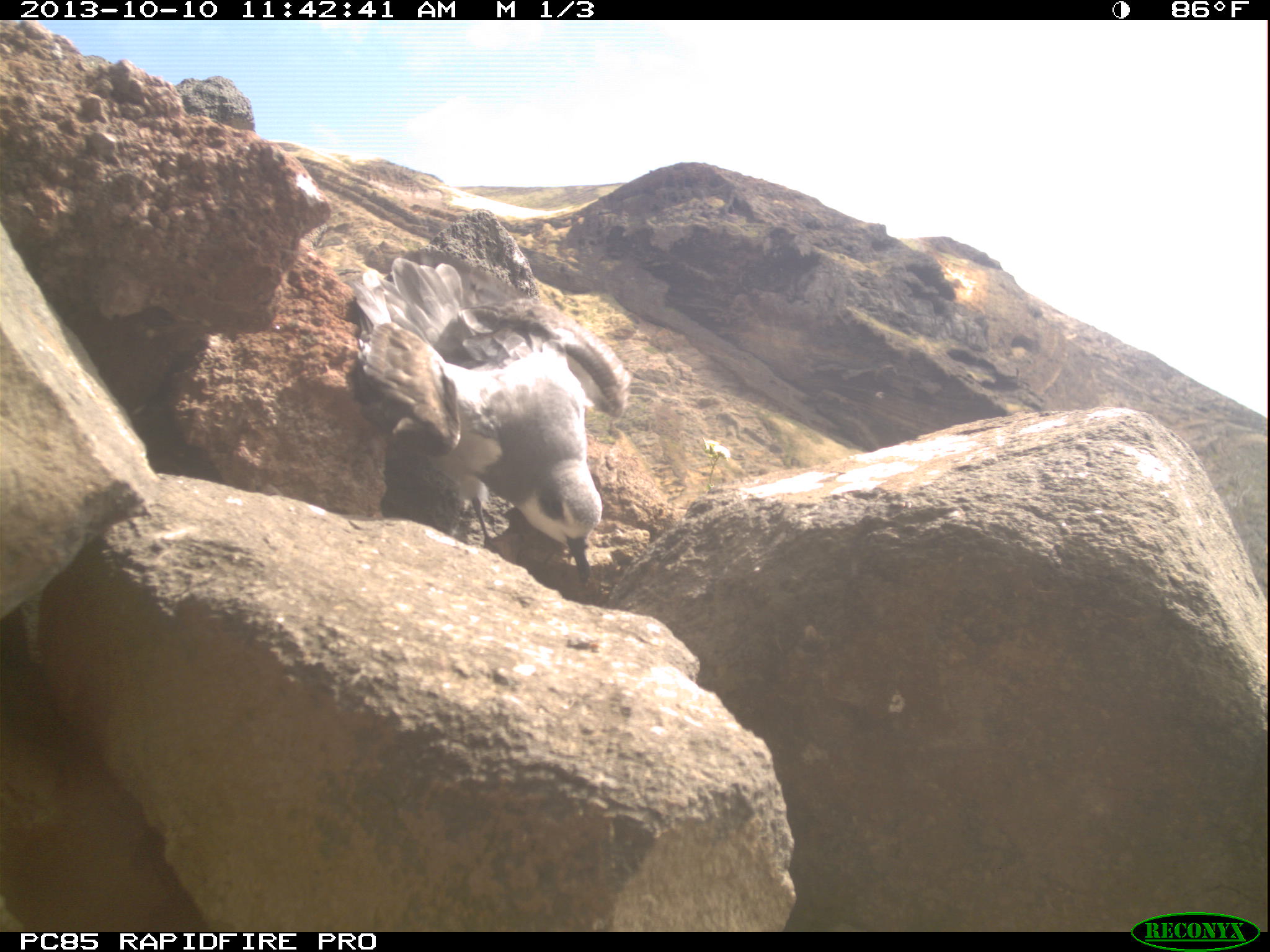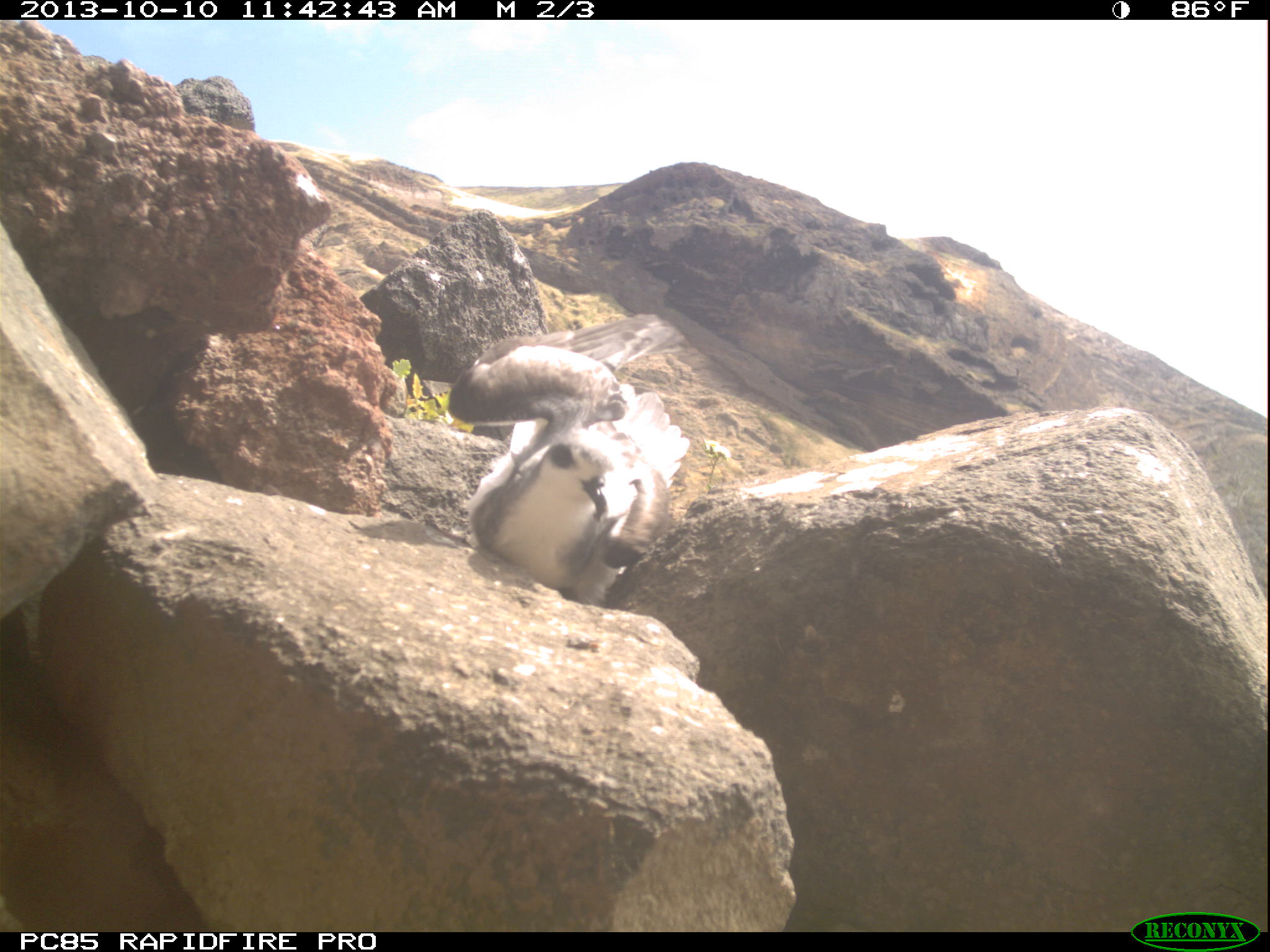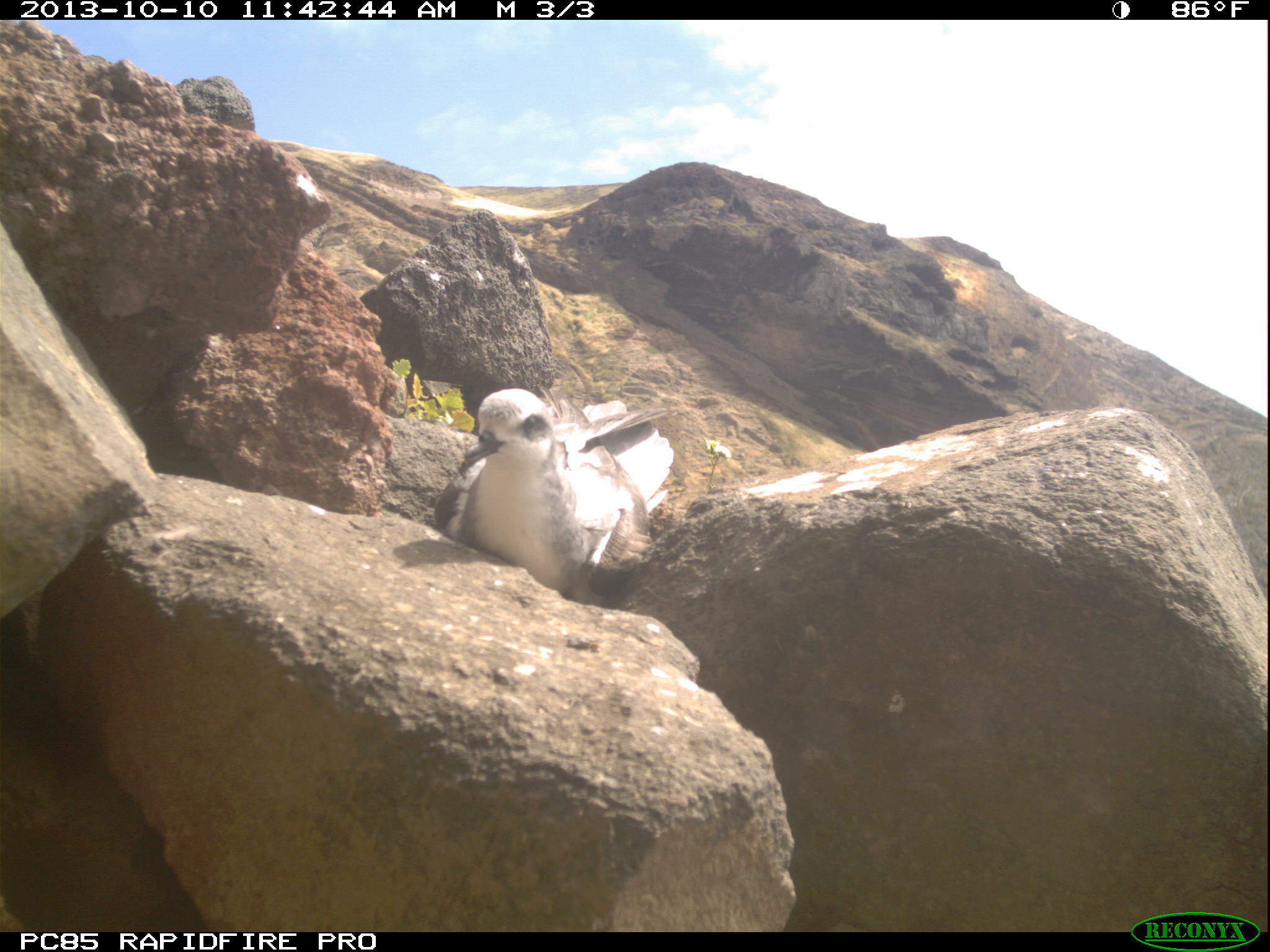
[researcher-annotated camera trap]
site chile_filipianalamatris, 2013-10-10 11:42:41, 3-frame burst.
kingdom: Animalia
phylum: Chordata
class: Aves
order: Procellariiformes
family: Procellariidae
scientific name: Procellariidae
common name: petrel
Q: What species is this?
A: Petrel (Procellariidae).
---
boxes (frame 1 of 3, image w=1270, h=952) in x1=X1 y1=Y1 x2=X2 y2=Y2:
petrel: x1=337 y1=248 x2=625 y2=596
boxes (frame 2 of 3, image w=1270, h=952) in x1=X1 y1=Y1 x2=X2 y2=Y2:
petrel: x1=443 y1=343 x2=680 y2=603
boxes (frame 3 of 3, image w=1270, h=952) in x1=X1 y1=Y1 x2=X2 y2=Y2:
petrel: x1=425 y1=387 x2=659 y2=600